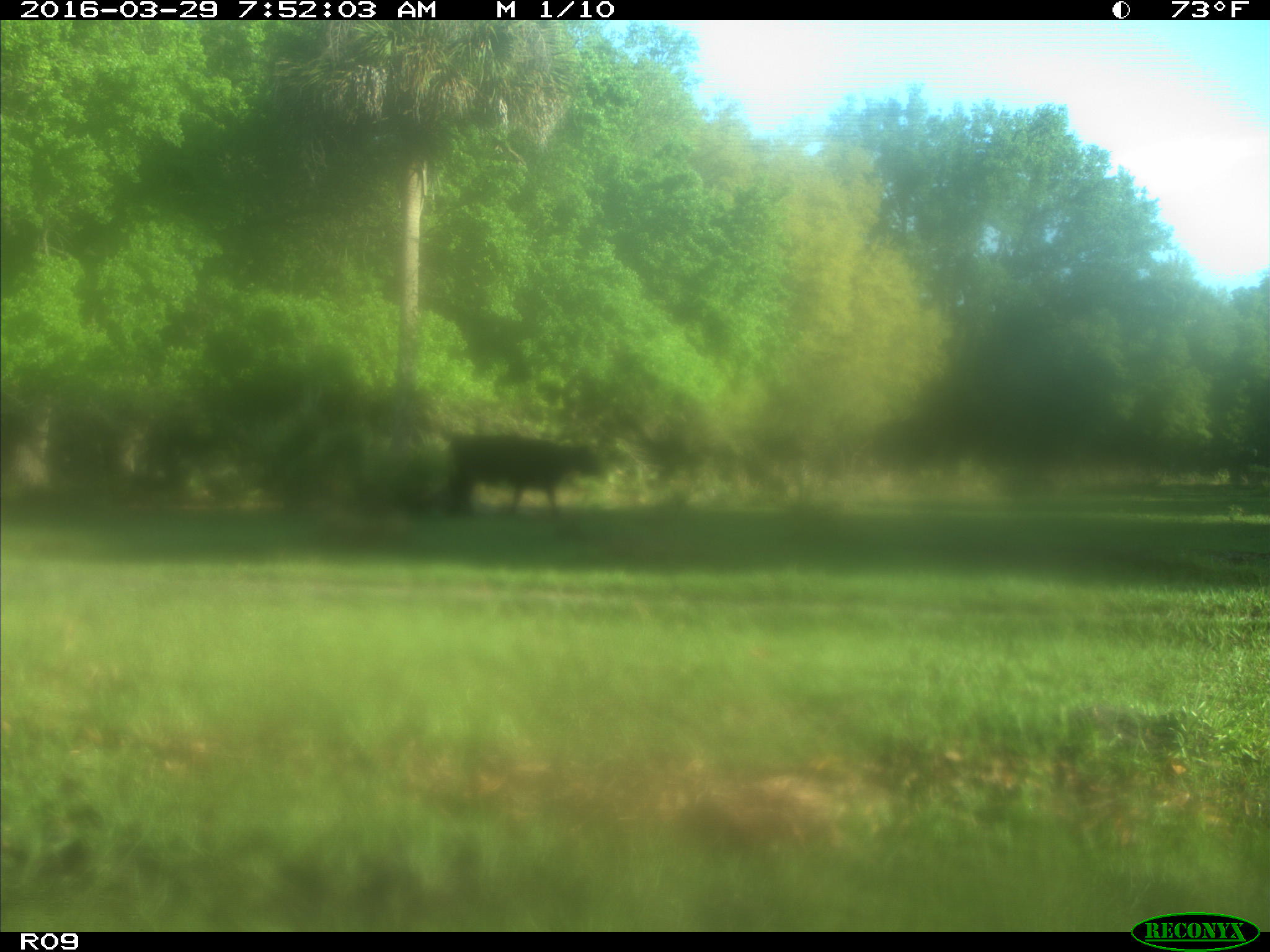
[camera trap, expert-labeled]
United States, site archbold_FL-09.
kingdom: Animalia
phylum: Chordata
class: Mammalia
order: Artiodactyla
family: Bovidae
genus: Bos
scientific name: Bos taurus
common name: domestic cow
Bos taurus (domestic cow).